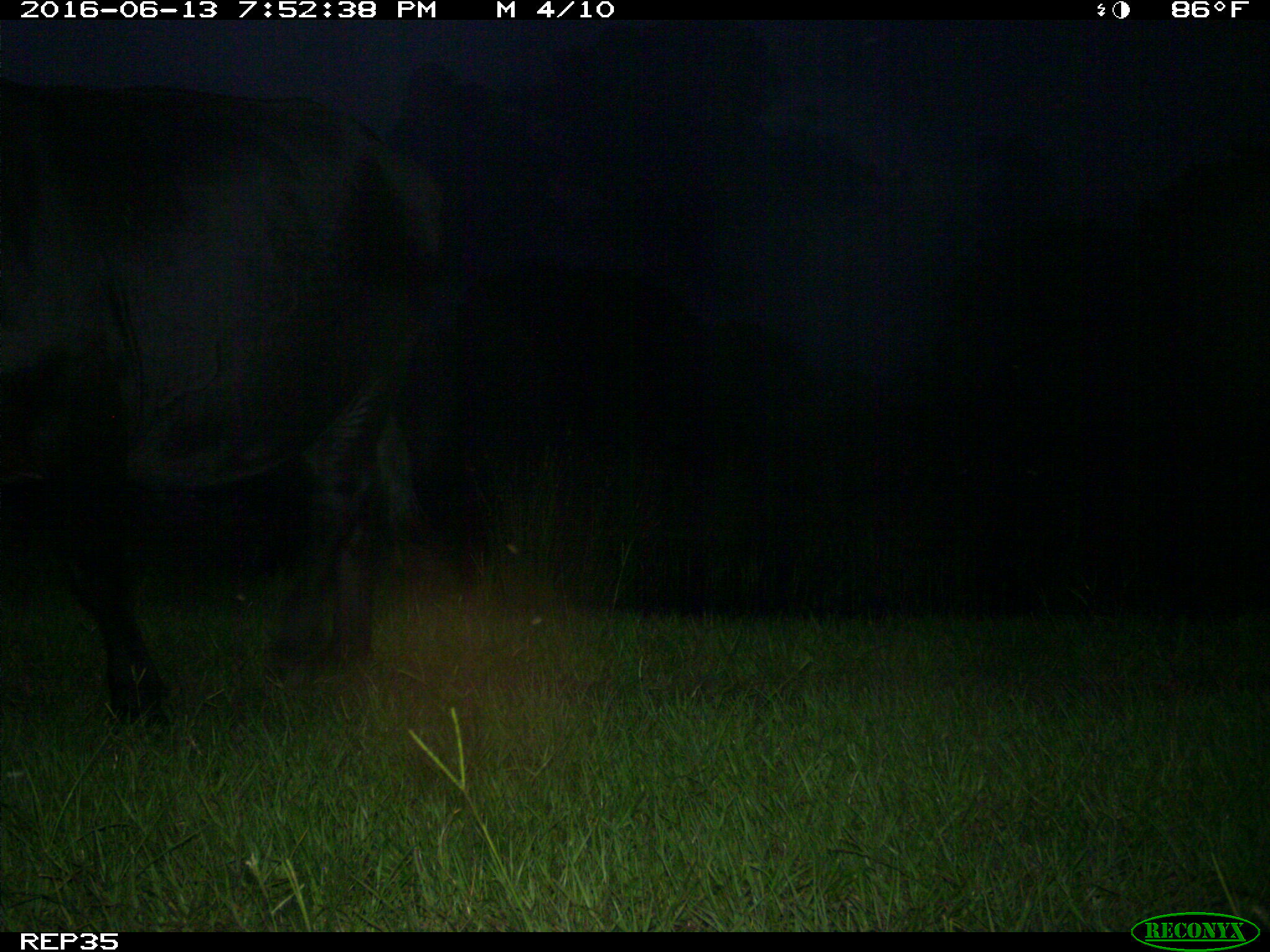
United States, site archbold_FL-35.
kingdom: Animalia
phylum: Chordata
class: Mammalia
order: Artiodactyla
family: Bovidae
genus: Bos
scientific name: Bos taurus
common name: domestic cow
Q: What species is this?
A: Bos taurus (domestic cow).